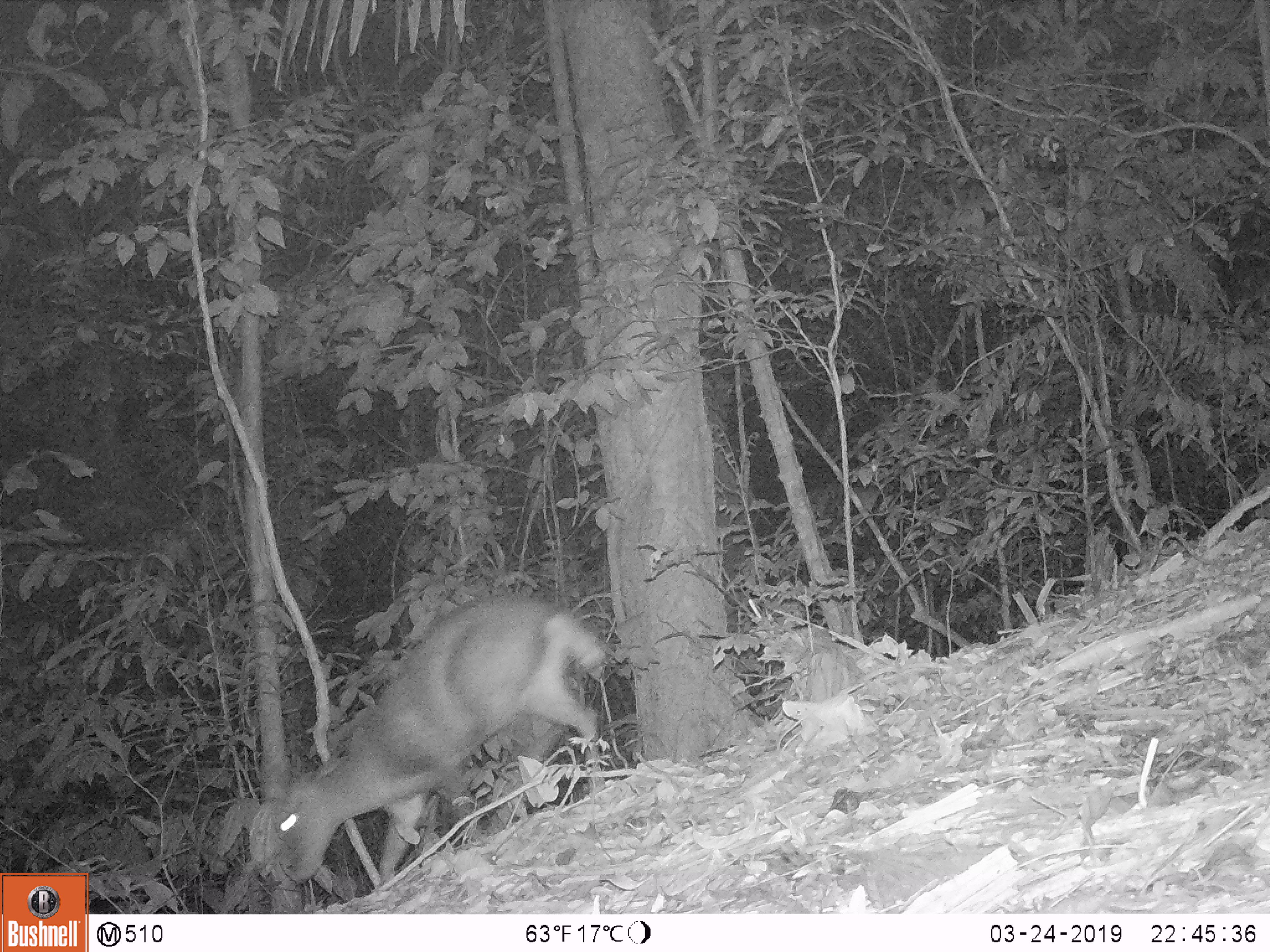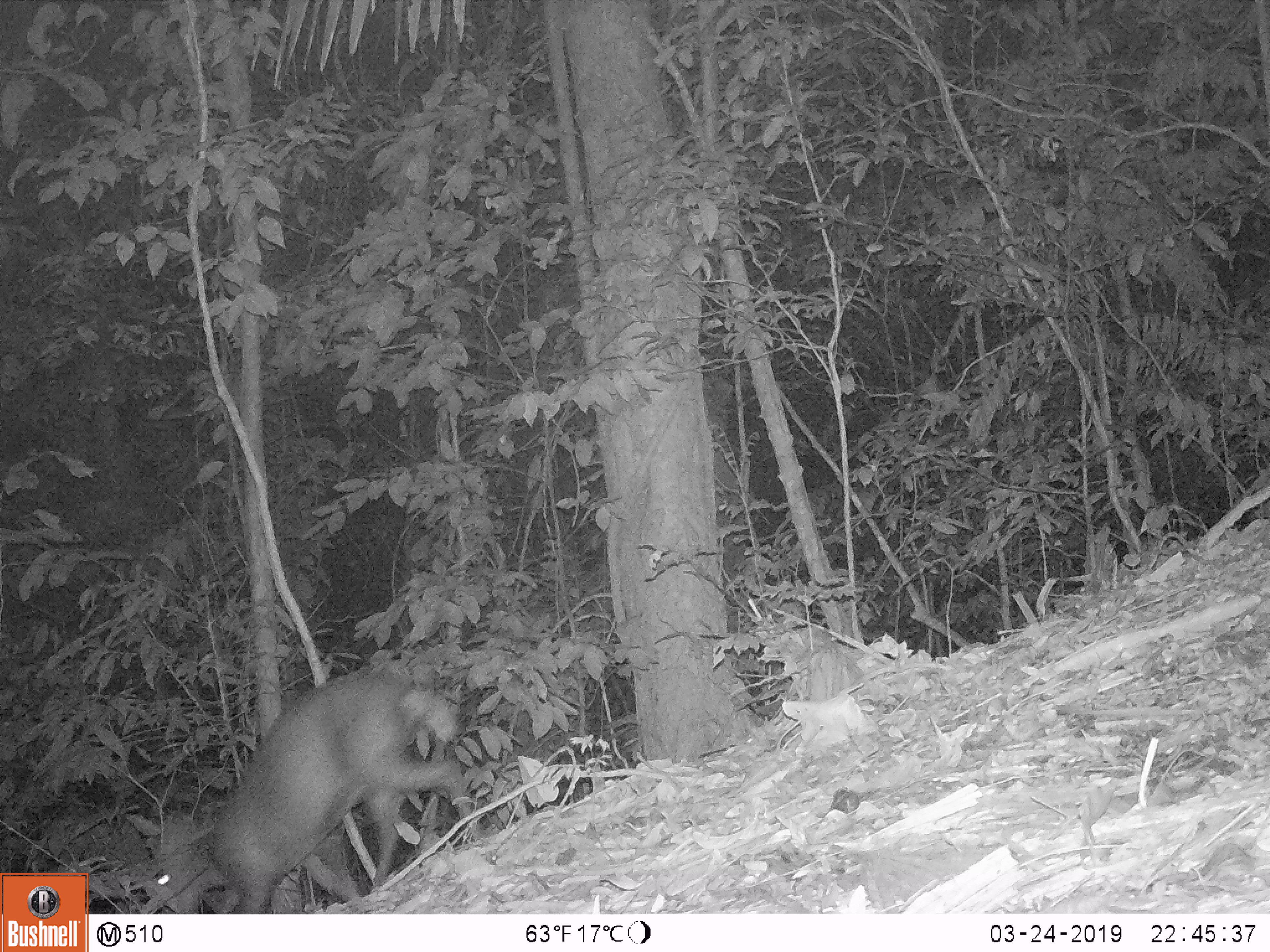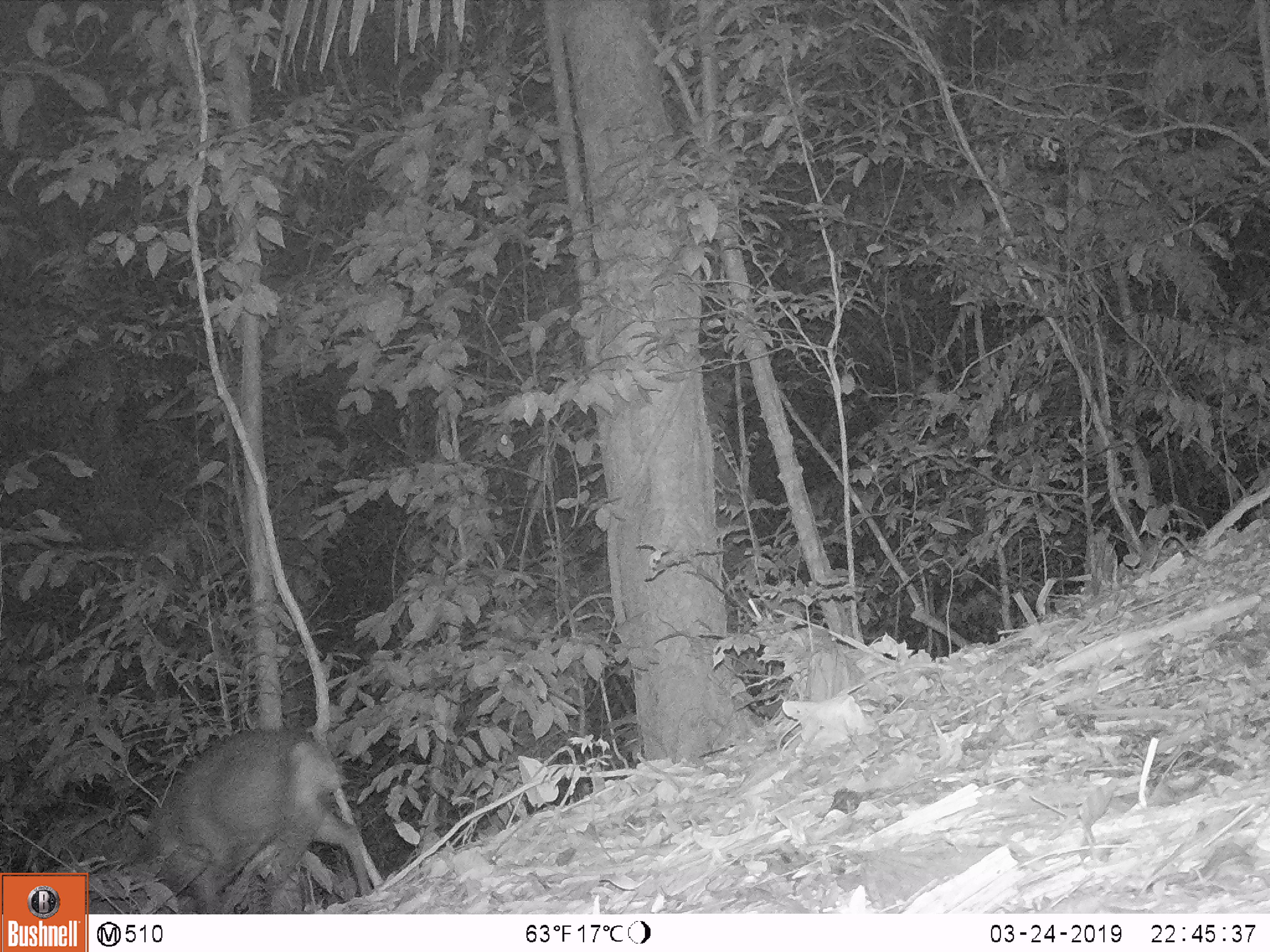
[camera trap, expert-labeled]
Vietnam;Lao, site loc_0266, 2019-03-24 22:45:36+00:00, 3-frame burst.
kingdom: Animalia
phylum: Chordata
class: Mammalia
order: Artiodactyla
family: Cervidae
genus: Muntiacus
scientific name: Muntiacus rooseveltorum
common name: roosevelt's muntjac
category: roosevelts muntjac group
Roosevelts muntjac group (roosevelt's muntjac) (Muntiacus rooseveltorum). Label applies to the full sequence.